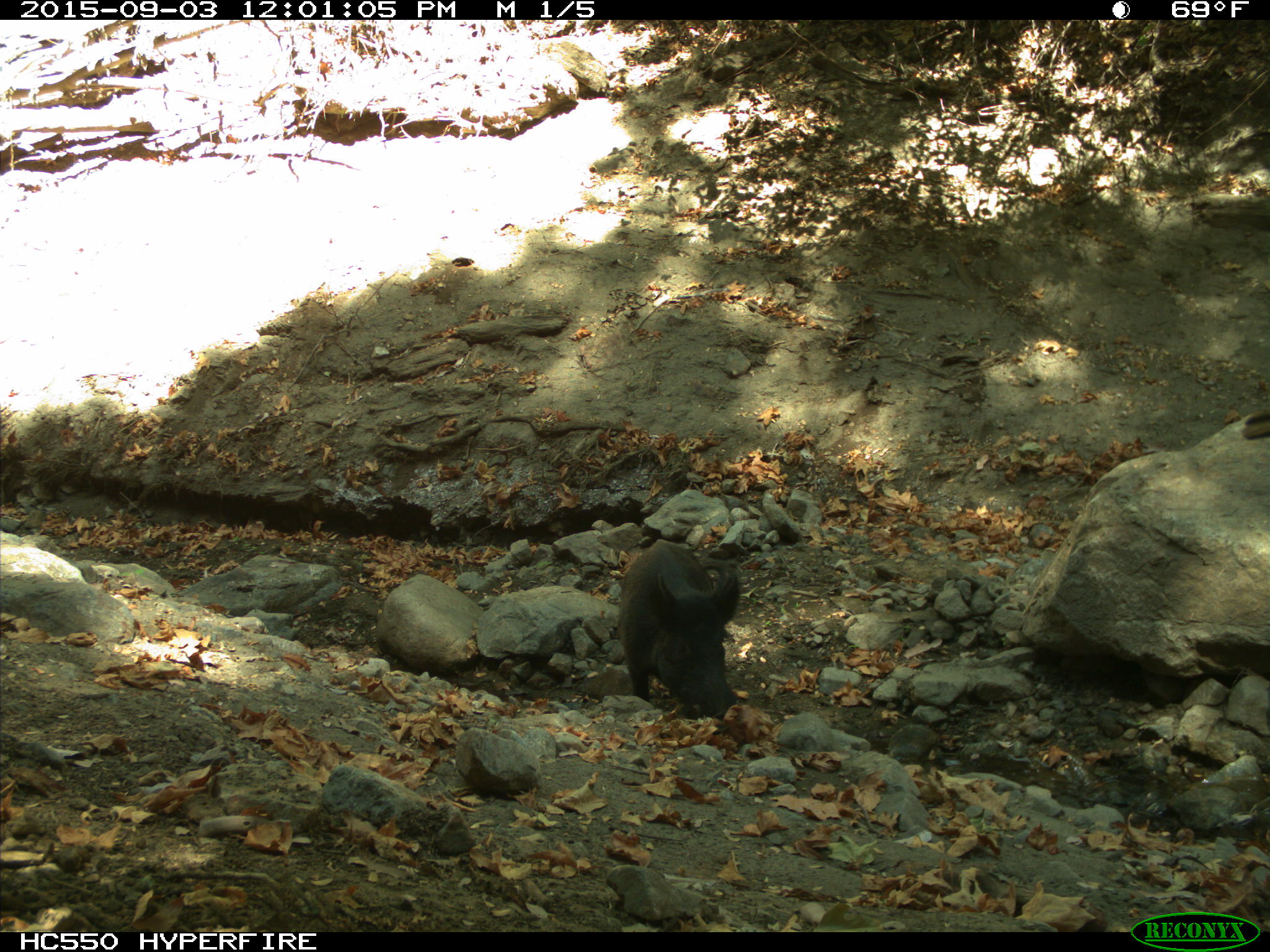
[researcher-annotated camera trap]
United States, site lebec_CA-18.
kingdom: Animalia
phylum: Chordata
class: Mammalia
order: Artiodactyla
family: Suidae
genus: Sus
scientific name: Sus scrofa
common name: wild boar